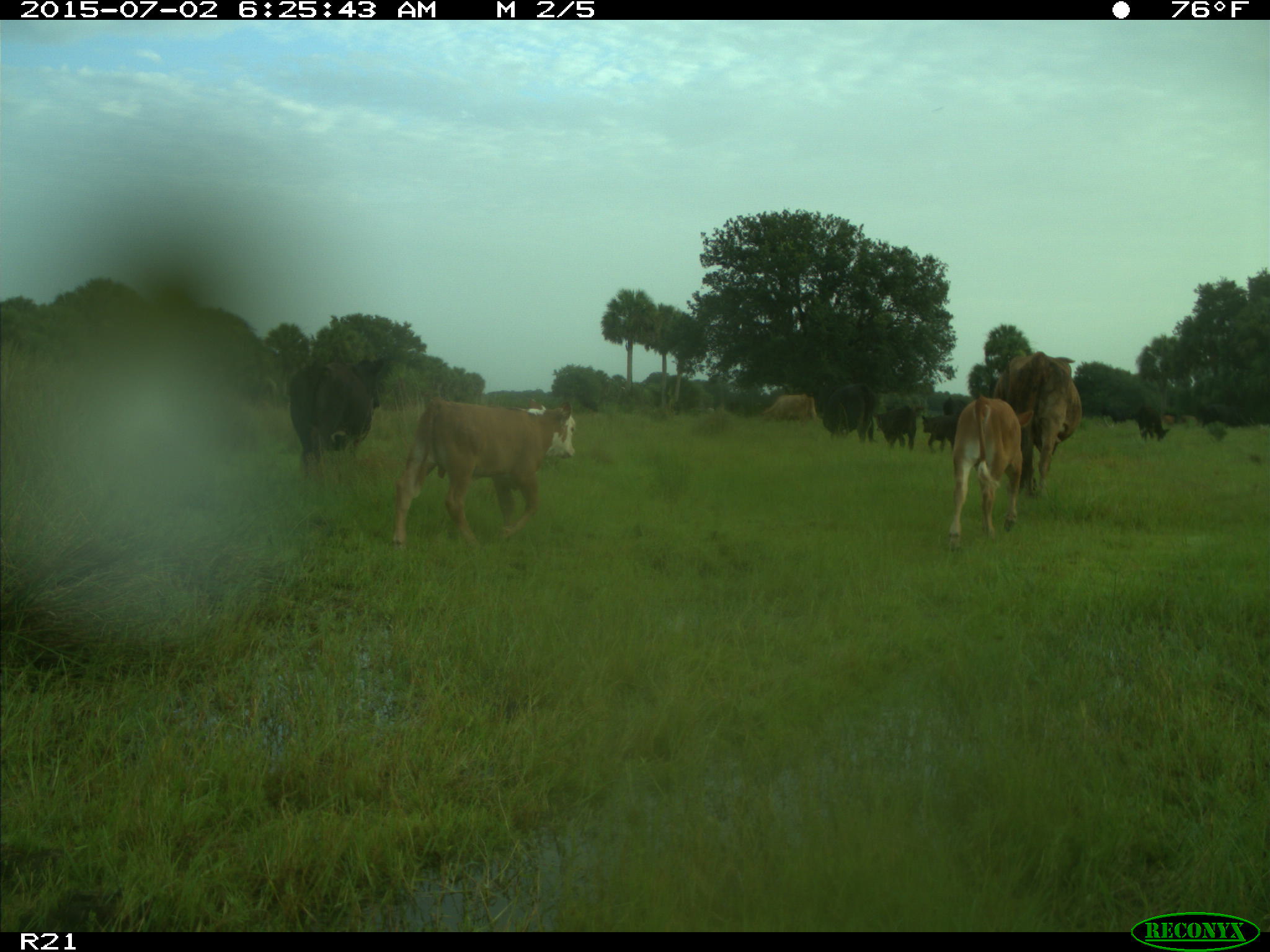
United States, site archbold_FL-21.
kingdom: Animalia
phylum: Chordata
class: Mammalia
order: Artiodactyla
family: Bovidae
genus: Bos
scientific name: Bos taurus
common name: domestic cow